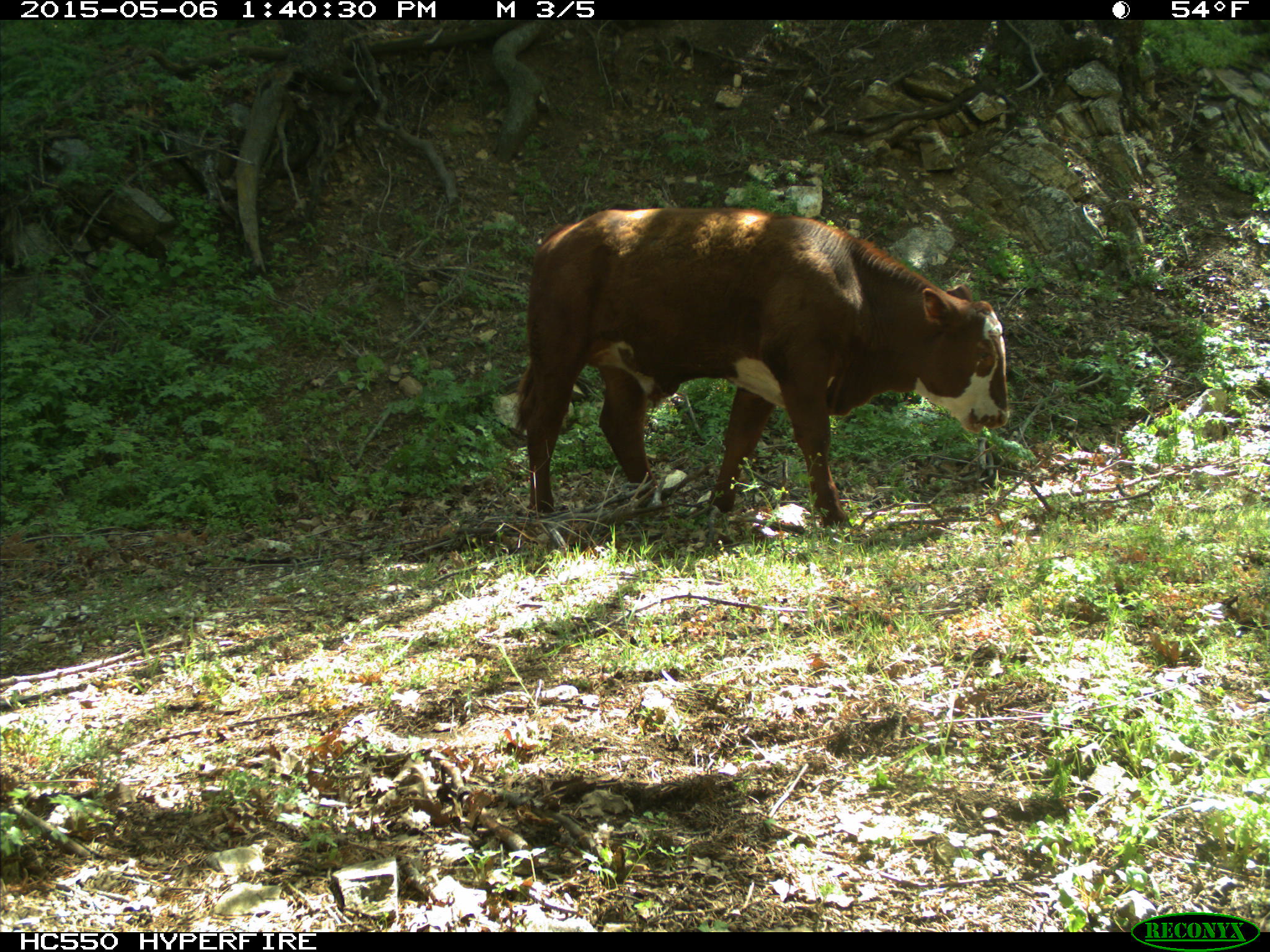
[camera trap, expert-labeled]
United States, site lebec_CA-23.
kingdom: Animalia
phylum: Chordata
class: Mammalia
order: Artiodactyla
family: Bovidae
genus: Bos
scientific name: Bos taurus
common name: domestic cow